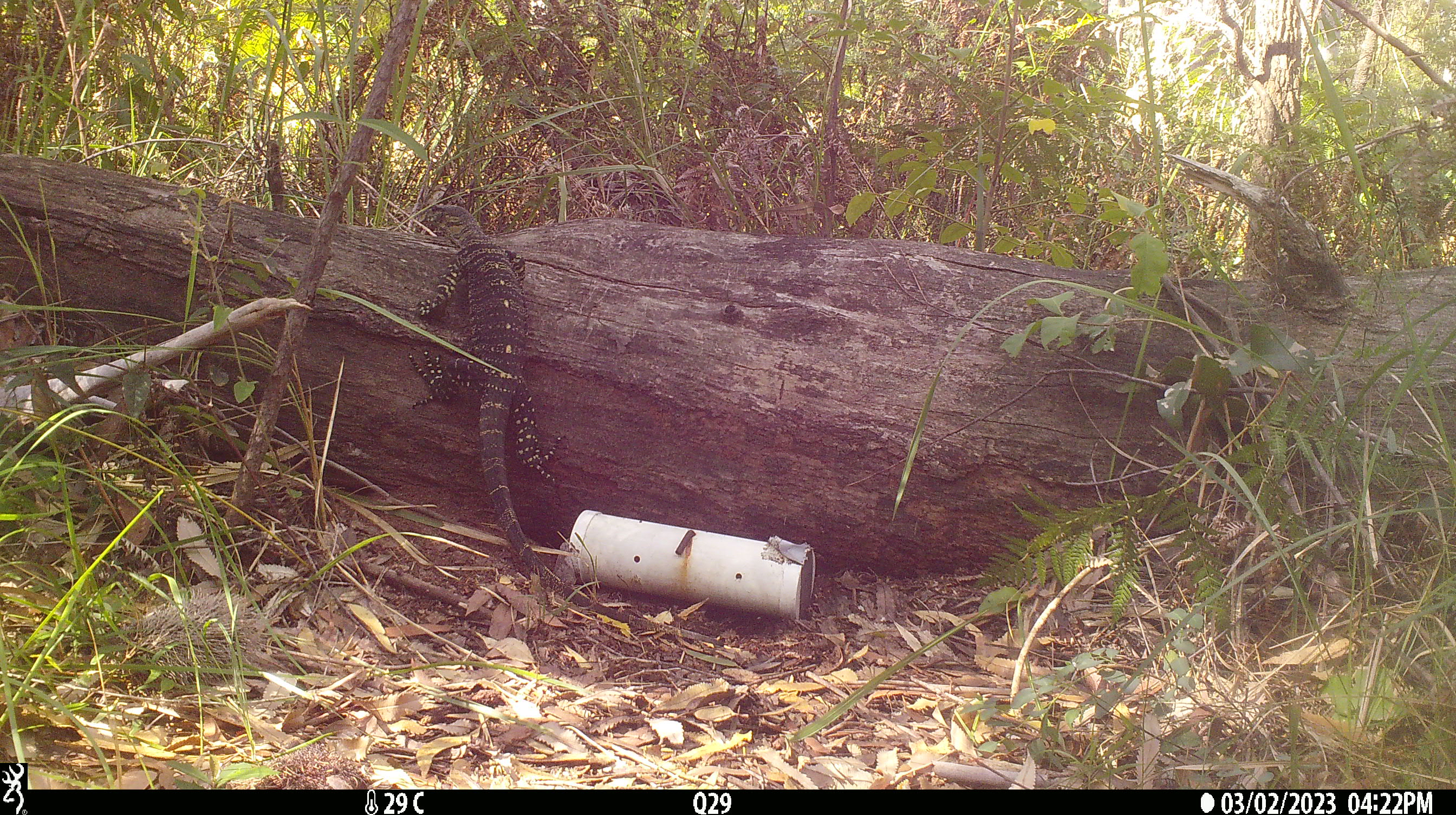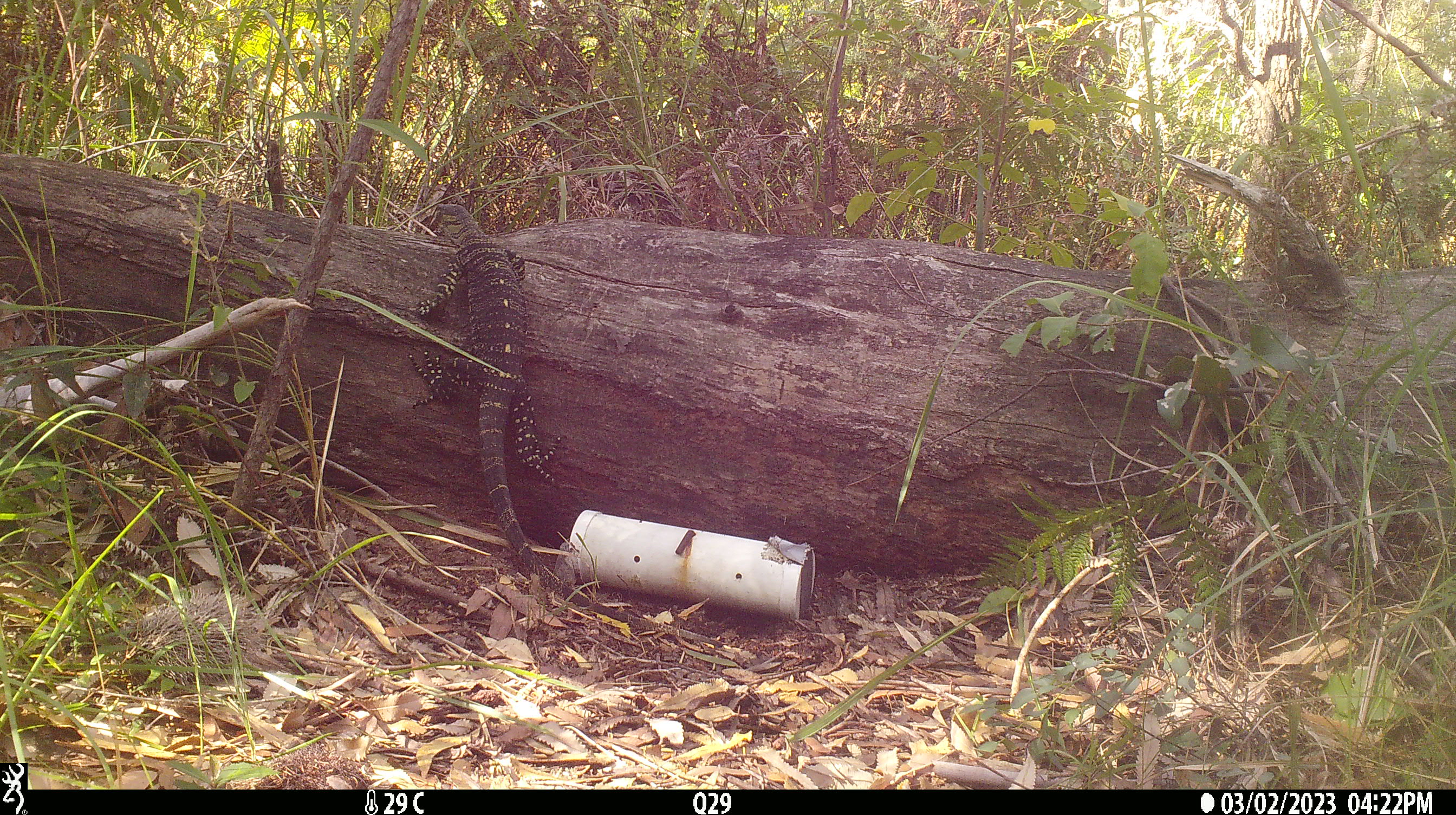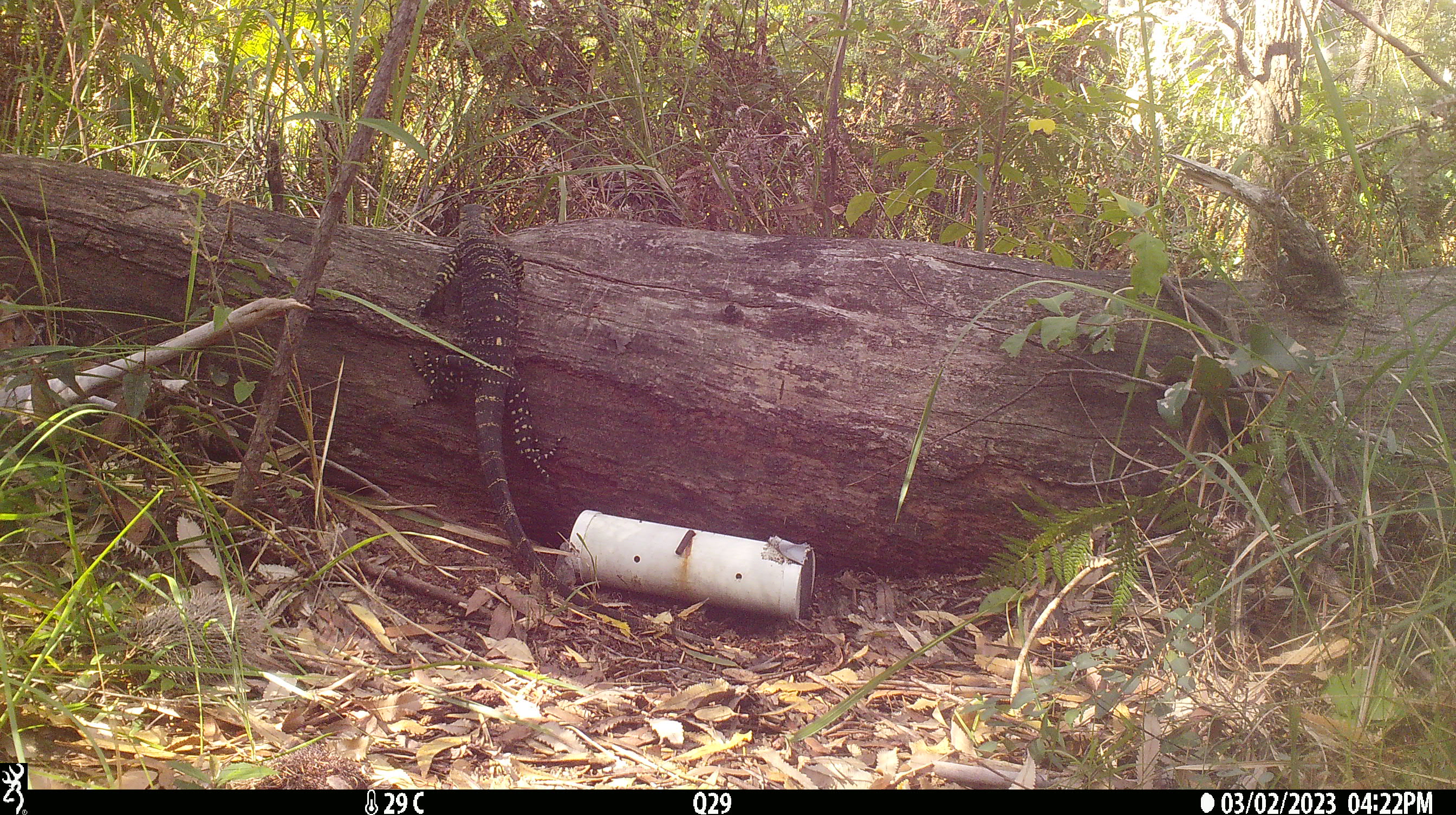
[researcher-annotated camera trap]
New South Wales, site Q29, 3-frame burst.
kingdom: Animalia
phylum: Chordata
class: Reptilia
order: Squamata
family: Varanidae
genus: Varanus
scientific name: Varanus varius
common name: lace monitor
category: goanna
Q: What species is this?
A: Goanna (lace monitor) (Varanus varius).